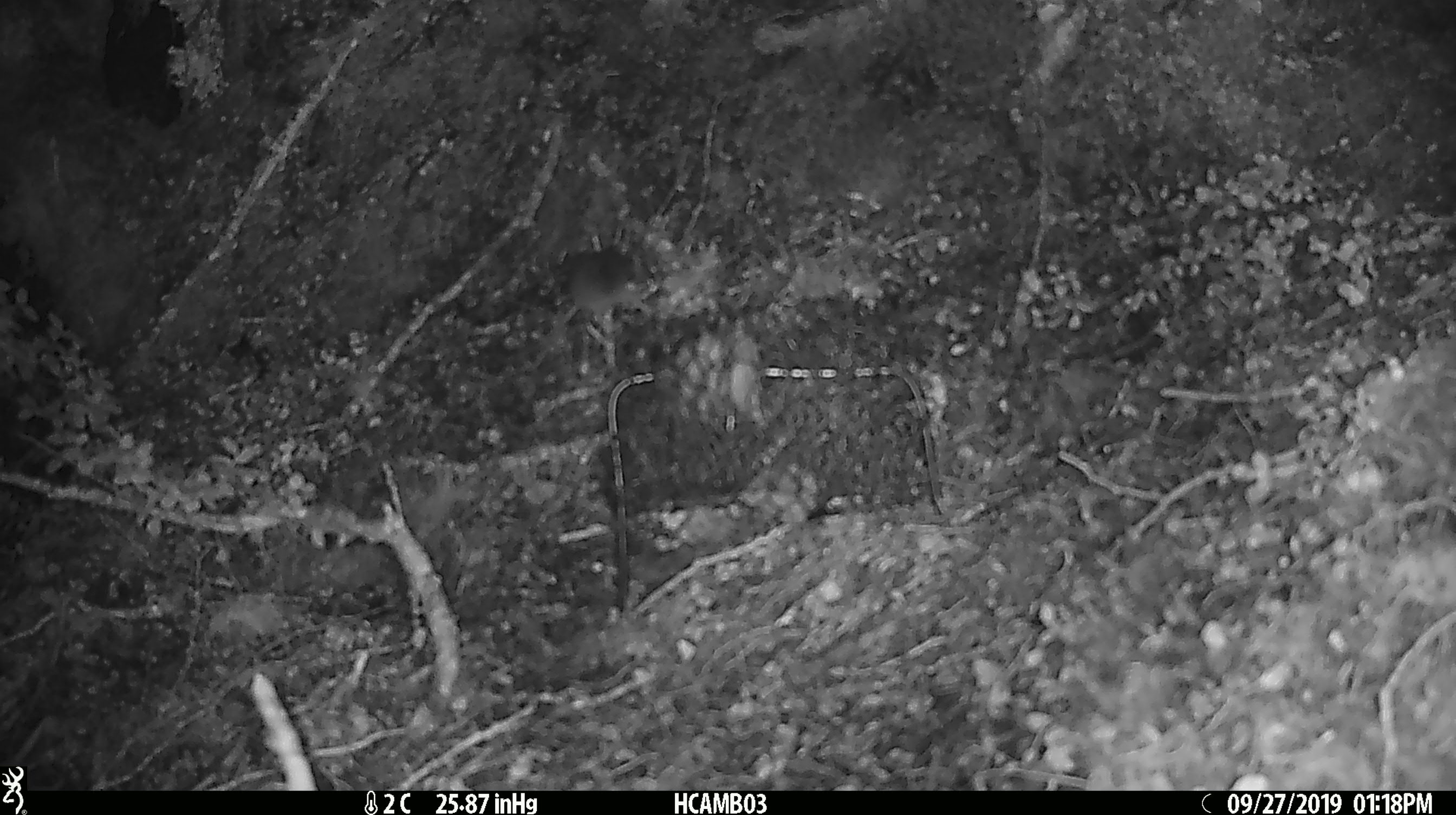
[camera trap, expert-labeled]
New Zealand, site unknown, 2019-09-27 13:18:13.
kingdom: Animalia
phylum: Chordata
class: Mammalia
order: Rodentia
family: Muridae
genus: Mus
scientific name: Mus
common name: mouse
Mouse (Mus).